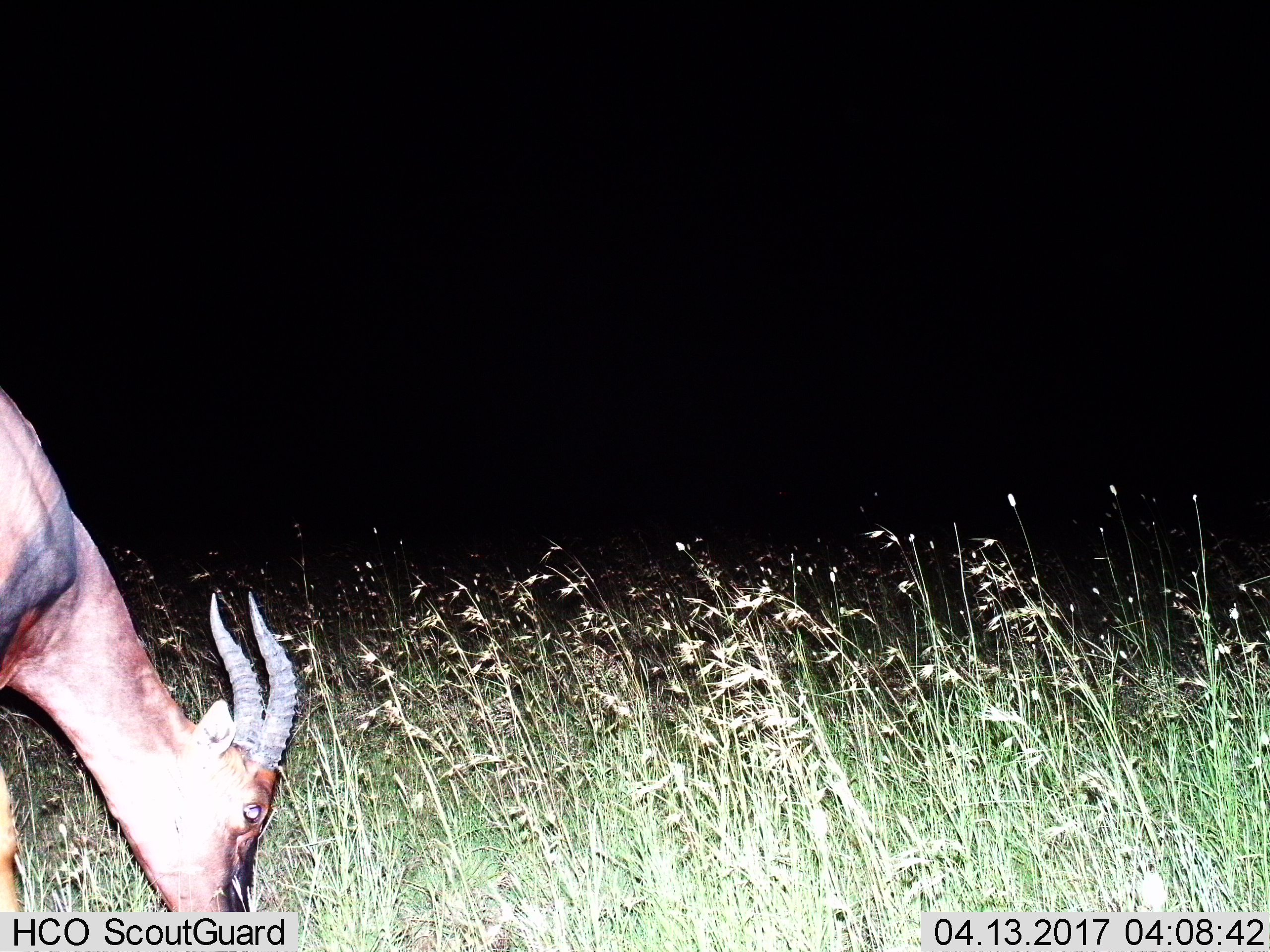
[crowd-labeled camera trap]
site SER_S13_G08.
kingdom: Animalia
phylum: Chordata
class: Mammalia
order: Artiodactyla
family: Bovidae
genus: Damaliscus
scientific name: Damaliscus lunatus jimela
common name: topi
Topi (Damaliscus lunatus jimela), count 1. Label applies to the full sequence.